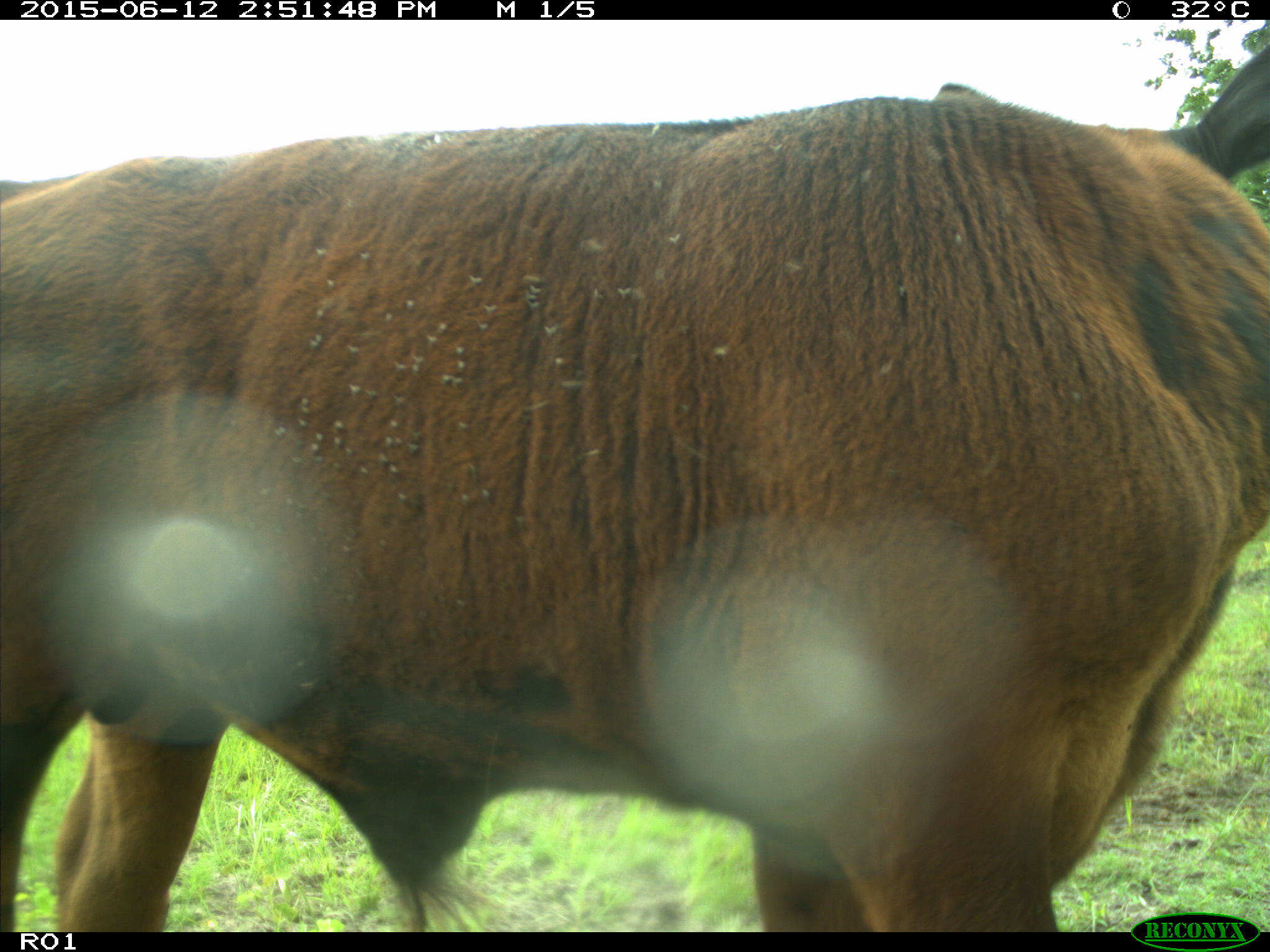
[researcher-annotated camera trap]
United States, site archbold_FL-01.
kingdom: Animalia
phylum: Chordata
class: Mammalia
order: Artiodactyla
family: Bovidae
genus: Bos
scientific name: Bos taurus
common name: domestic cow